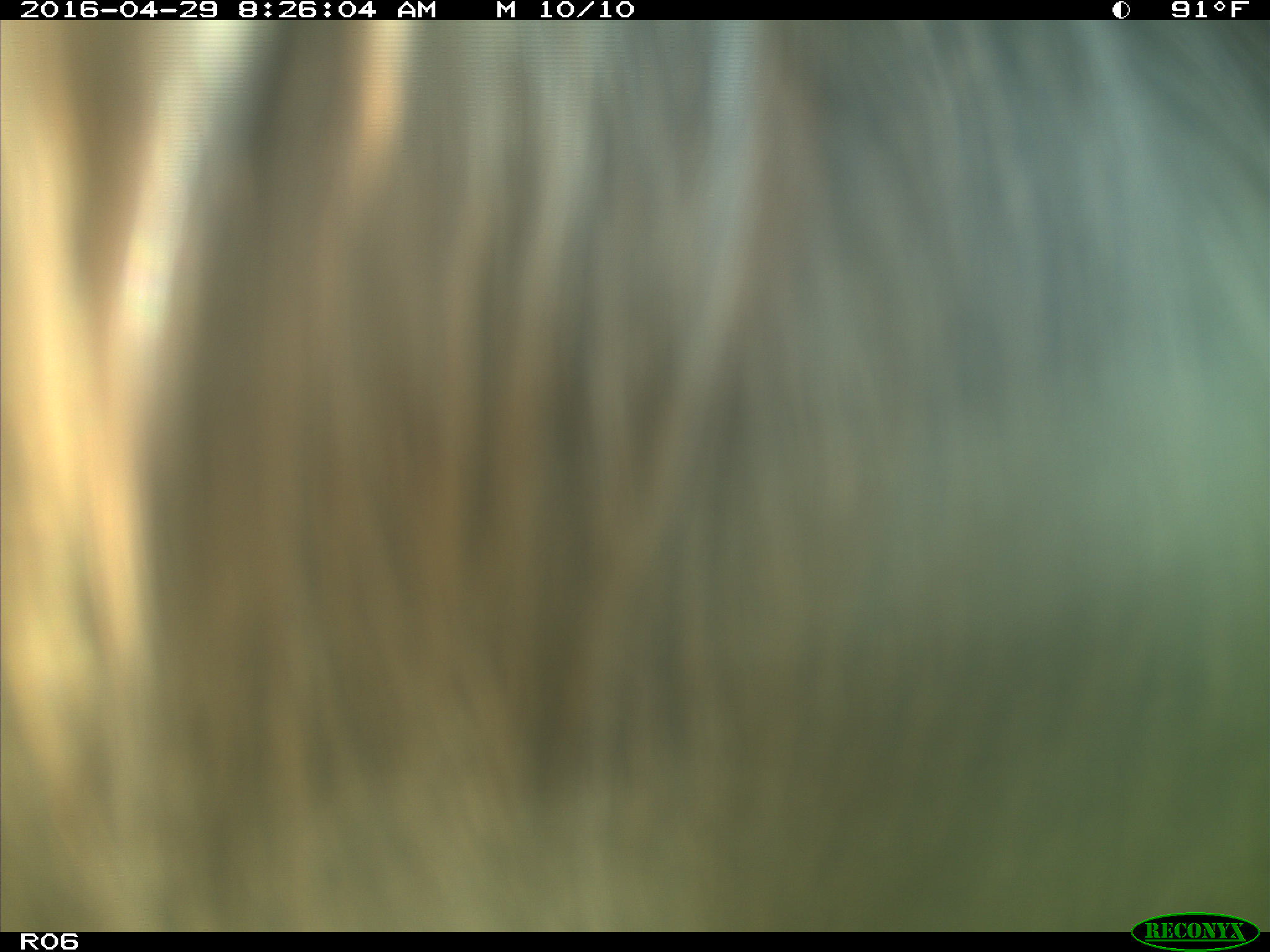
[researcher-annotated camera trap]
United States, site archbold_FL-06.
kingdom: Animalia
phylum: Chordata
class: Mammalia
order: Artiodactyla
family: Bovidae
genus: Bos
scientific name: Bos taurus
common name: domestic cow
Bos taurus (domestic cow).